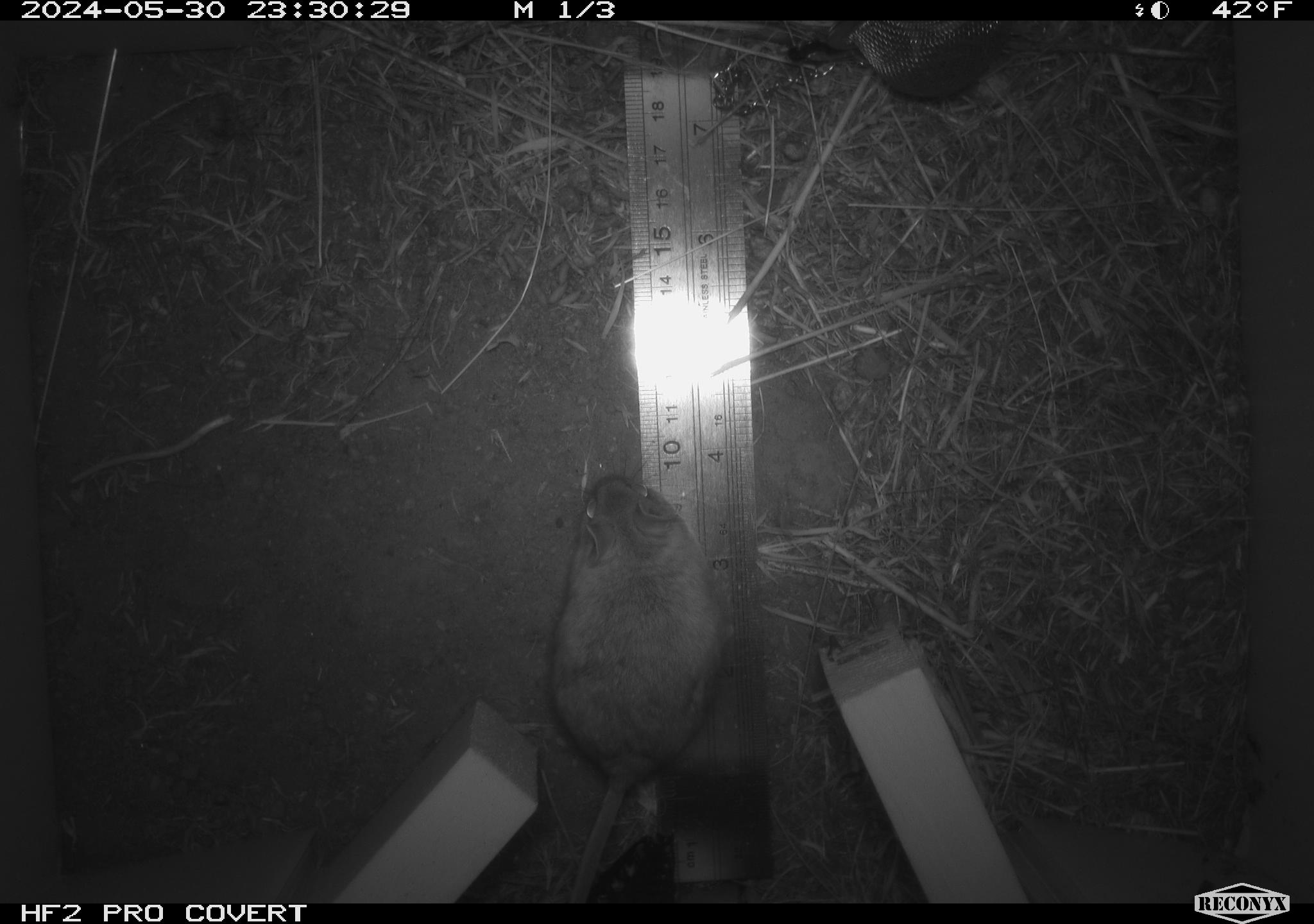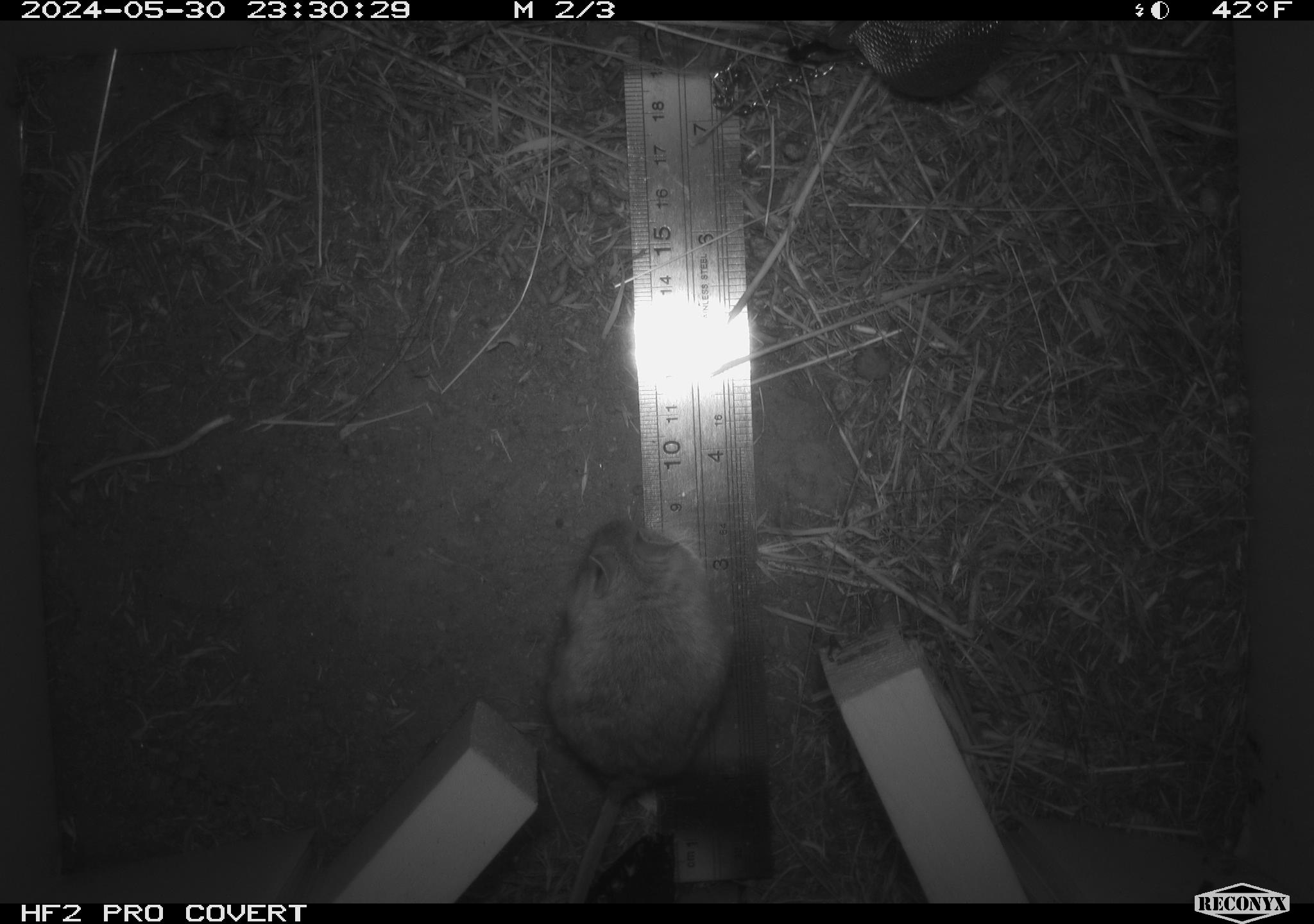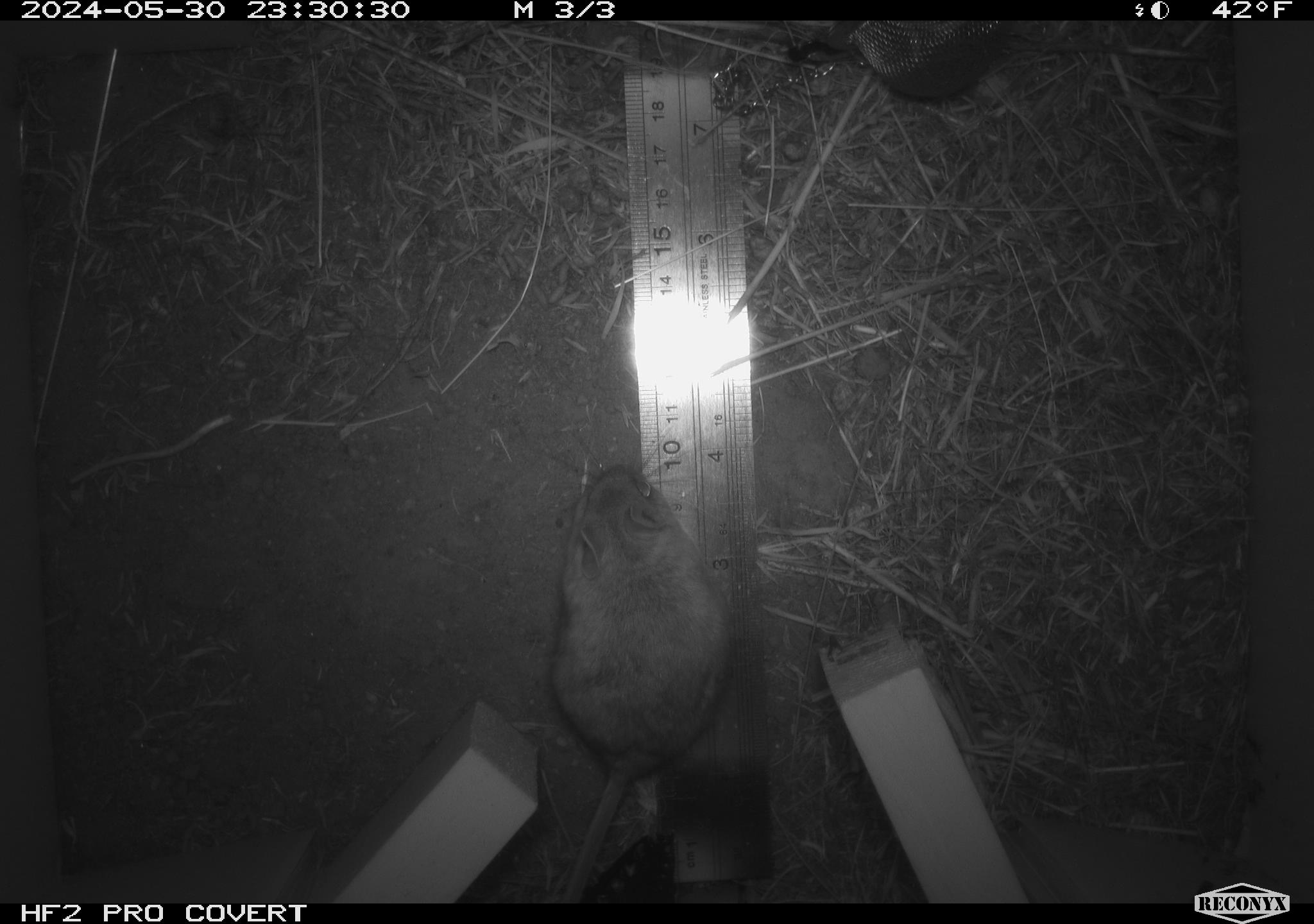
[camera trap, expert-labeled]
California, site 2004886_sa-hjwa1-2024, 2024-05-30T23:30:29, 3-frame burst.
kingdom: Animalia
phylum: Chordata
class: Mammalia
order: Rodentia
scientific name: Rodentia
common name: rodent